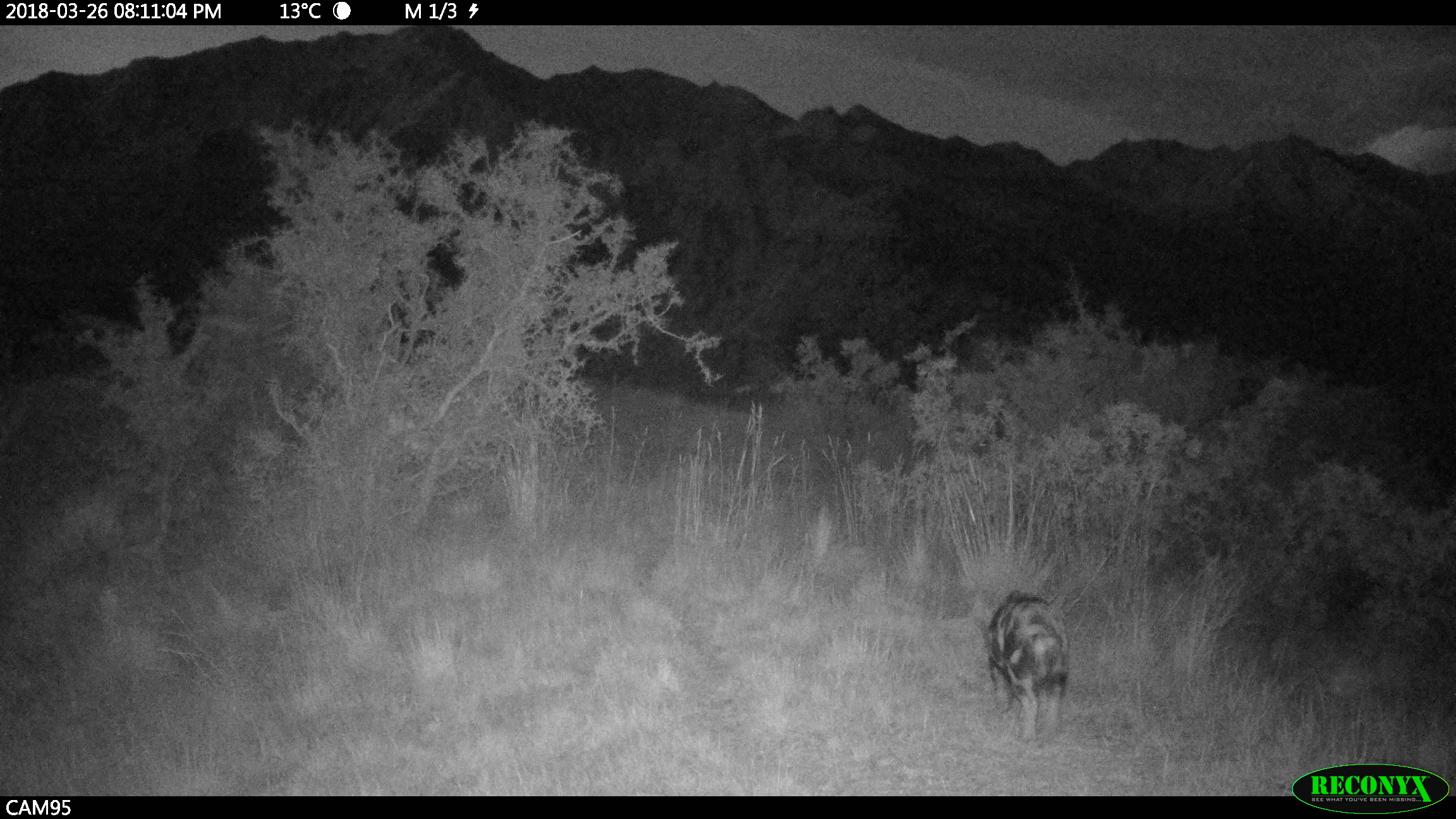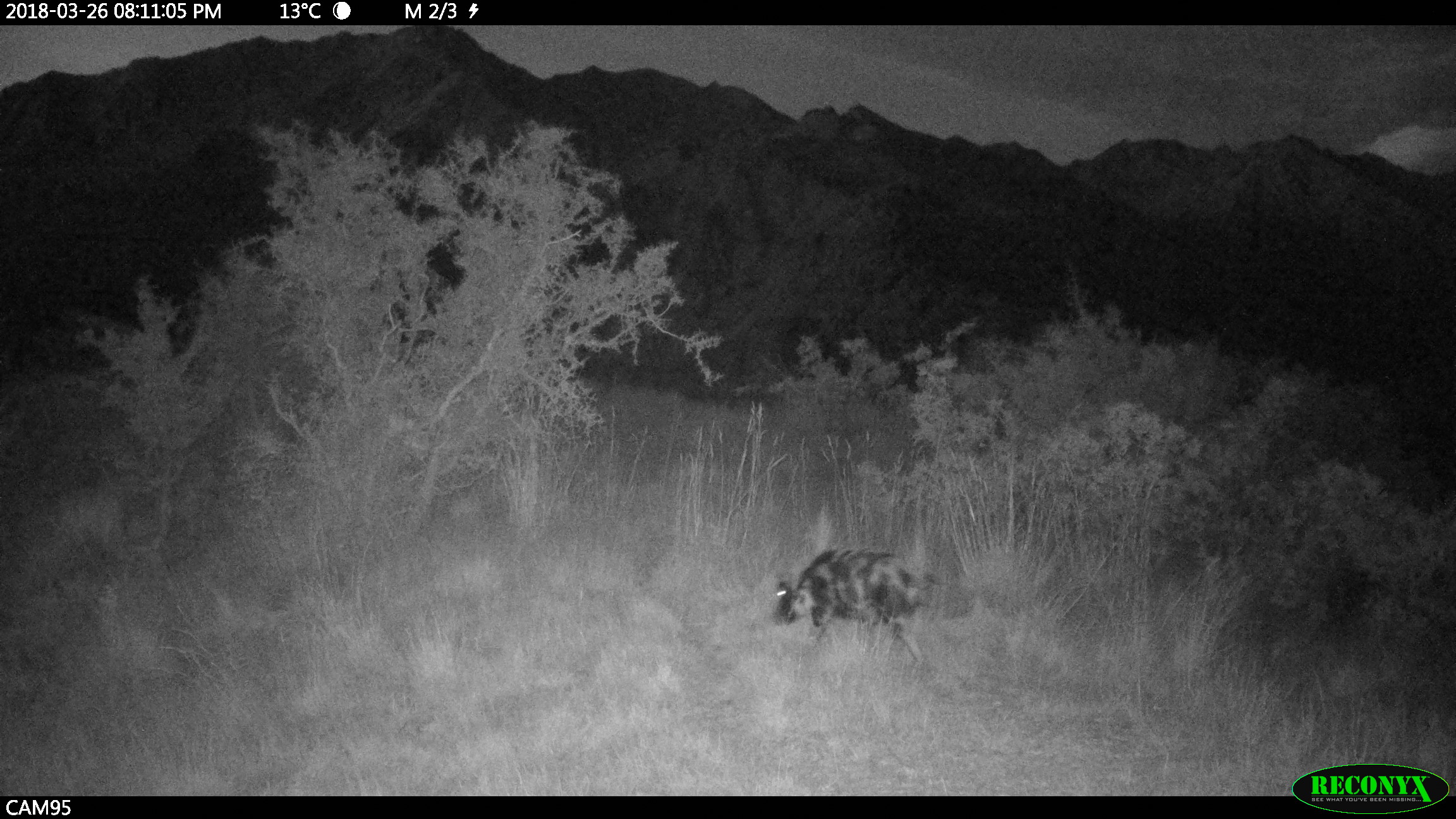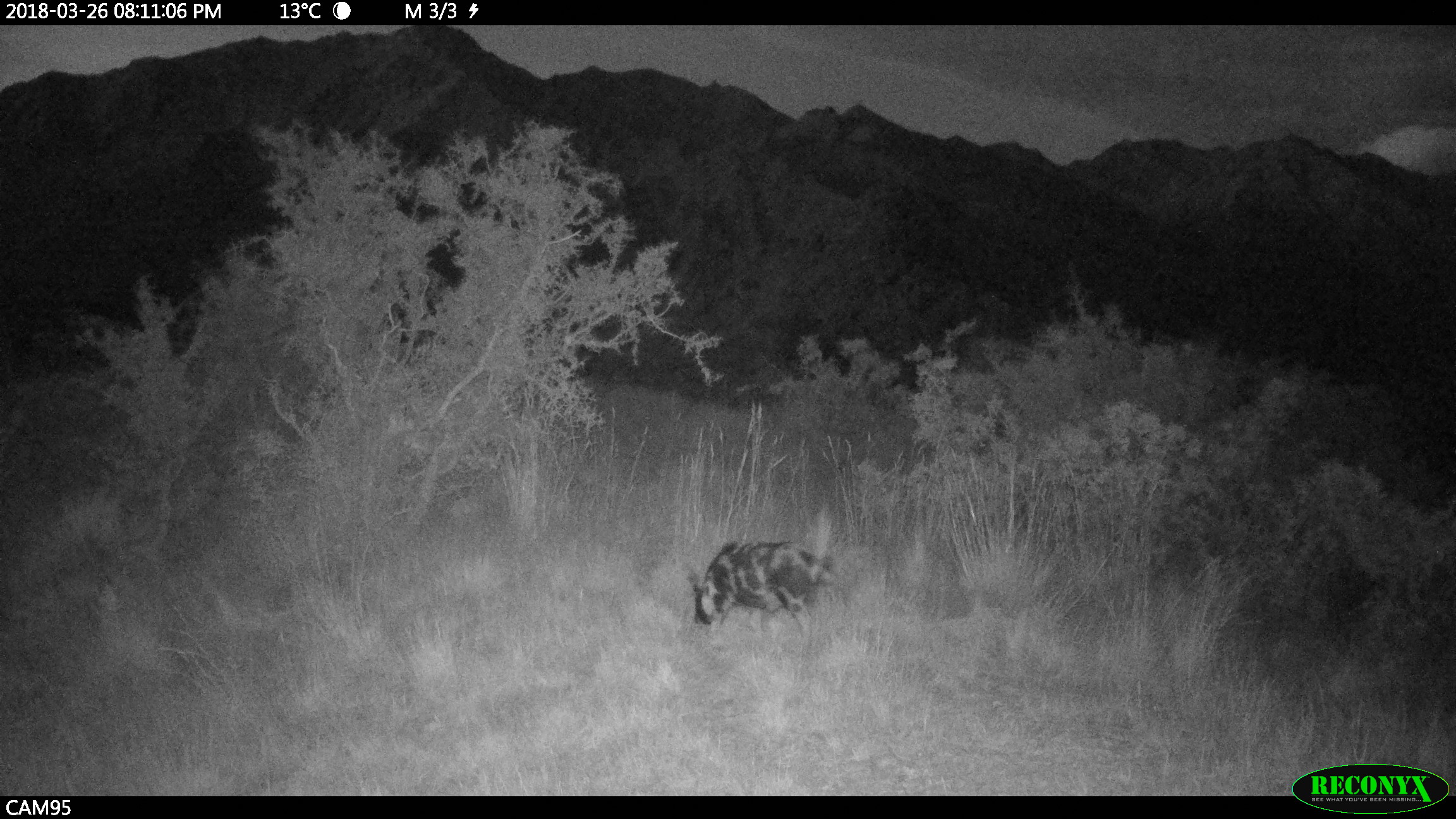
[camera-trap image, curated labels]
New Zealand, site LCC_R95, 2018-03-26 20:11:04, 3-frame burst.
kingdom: Animalia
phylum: Chordata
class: Mammalia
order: Artiodactyla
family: Suidae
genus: Sus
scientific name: Sus scrofa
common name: pig